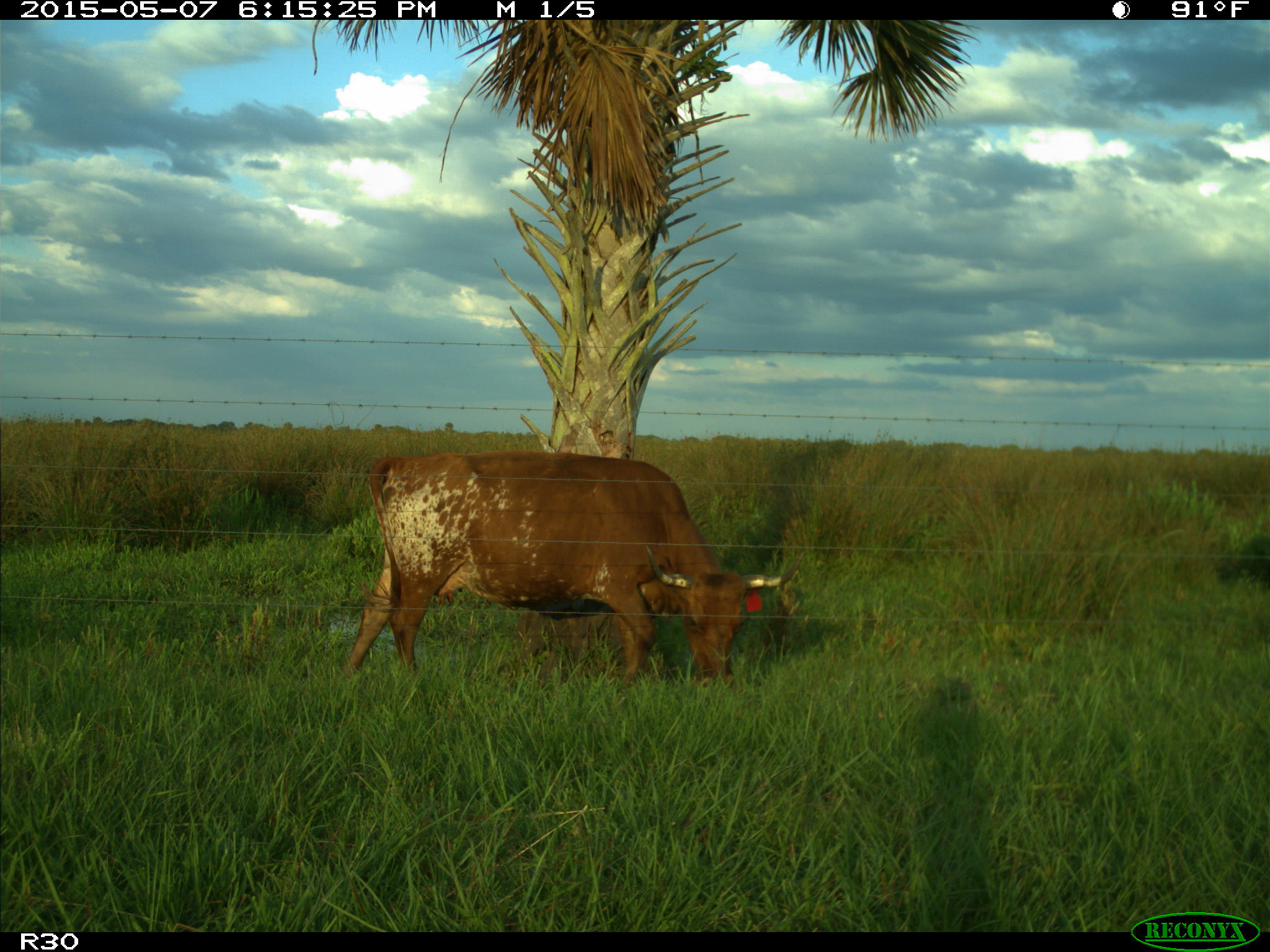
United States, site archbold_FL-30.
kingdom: Animalia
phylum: Chordata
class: Mammalia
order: Artiodactyla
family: Bovidae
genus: Bos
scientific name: Bos taurus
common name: domestic cow